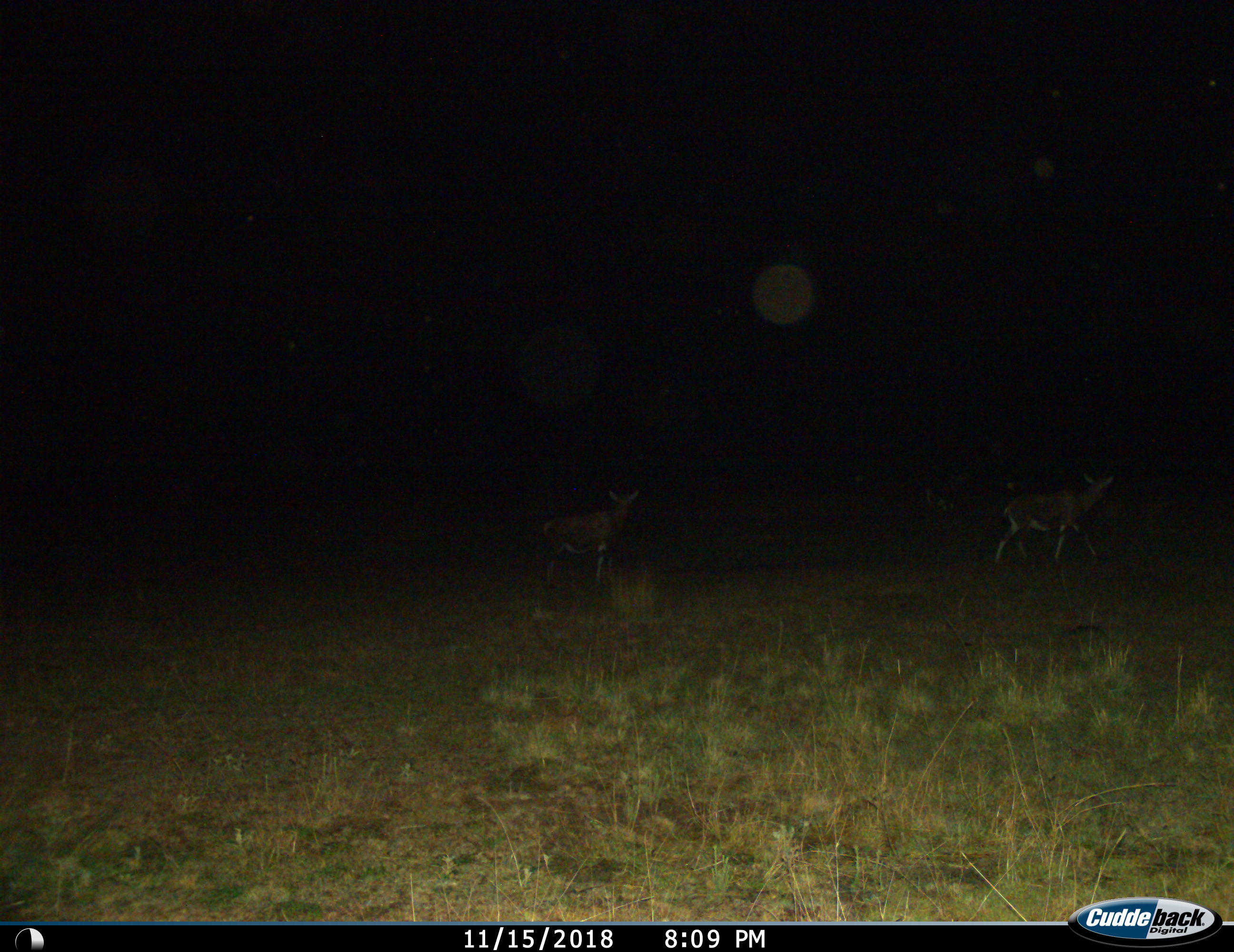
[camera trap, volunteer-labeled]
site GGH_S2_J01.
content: unidentified animal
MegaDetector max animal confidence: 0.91